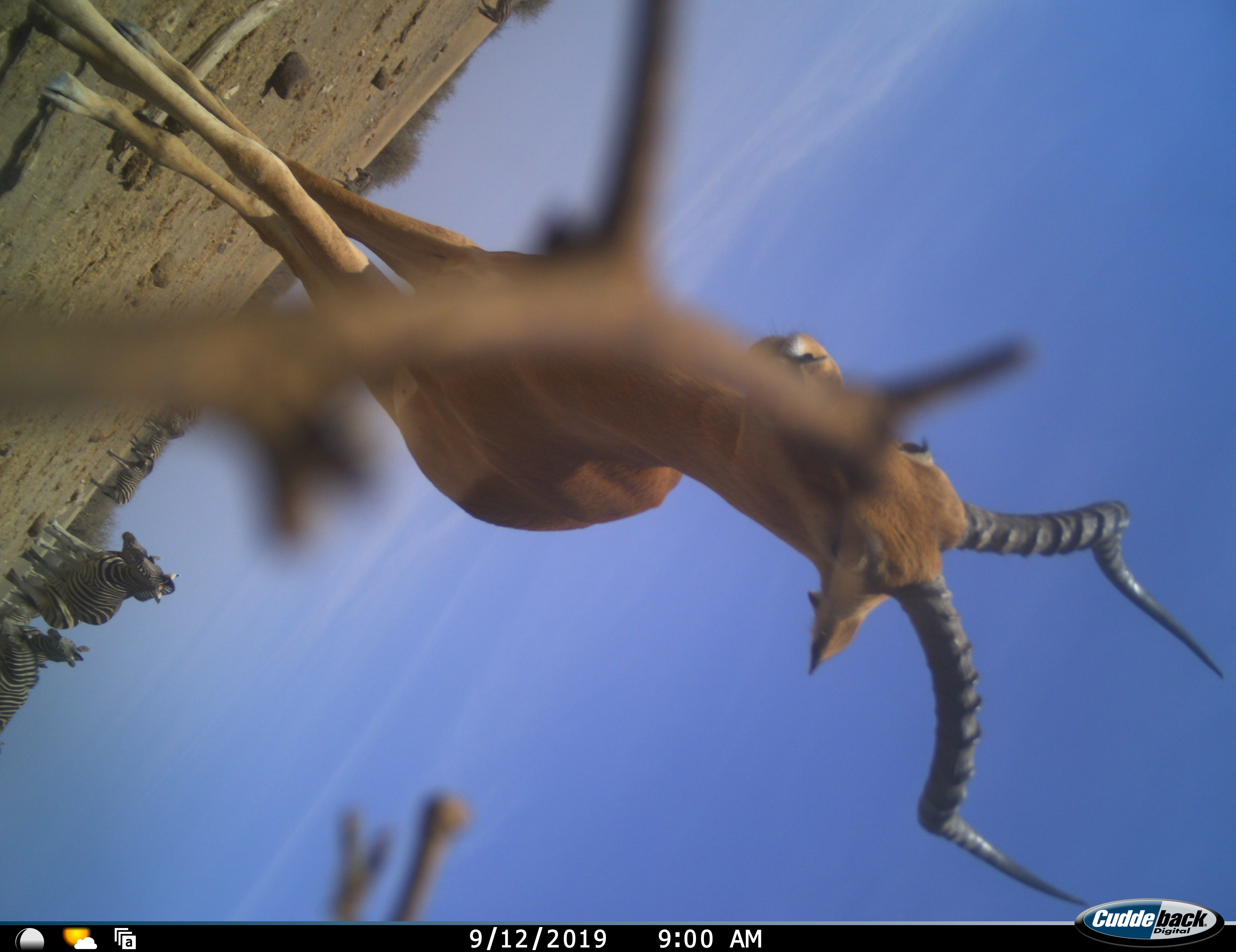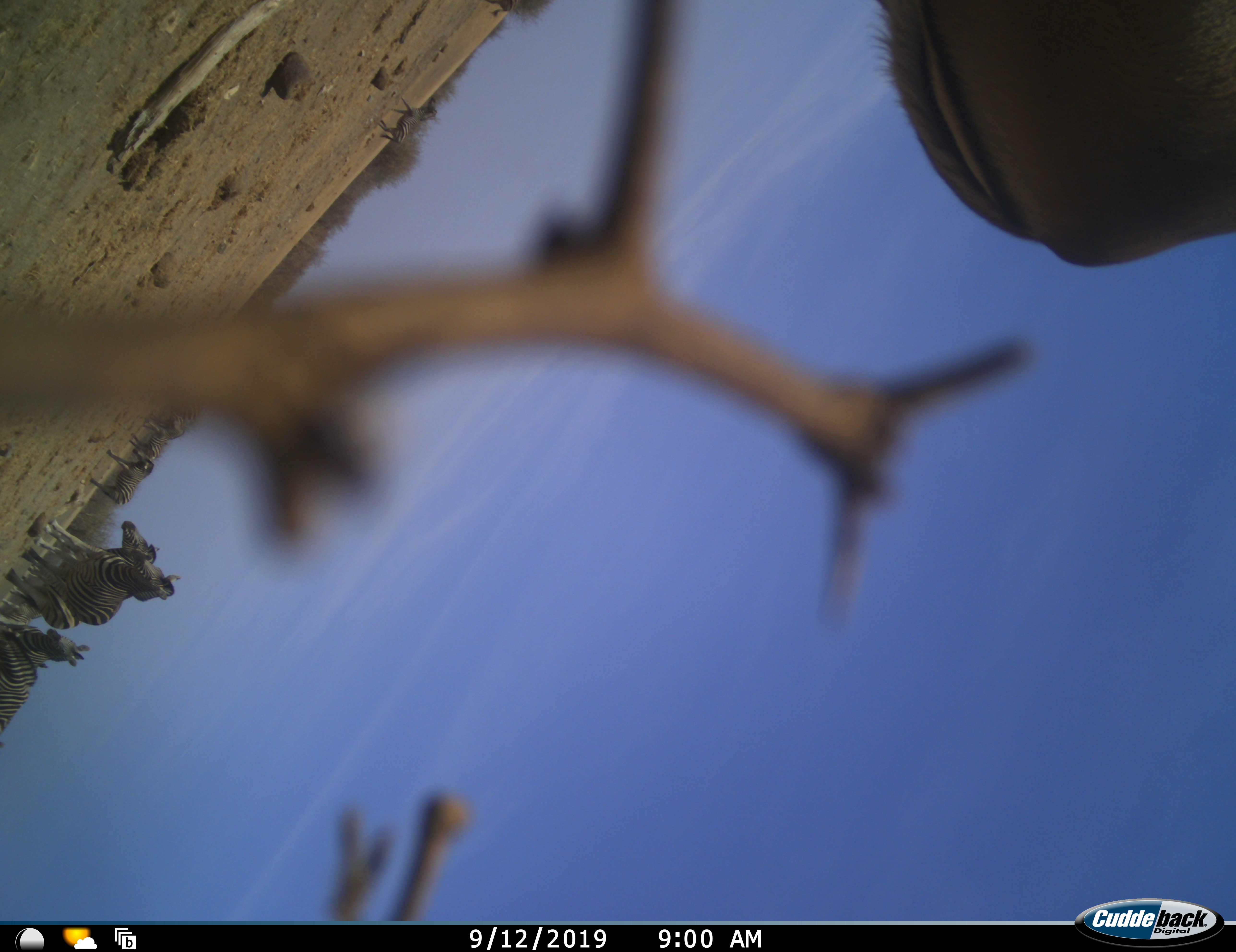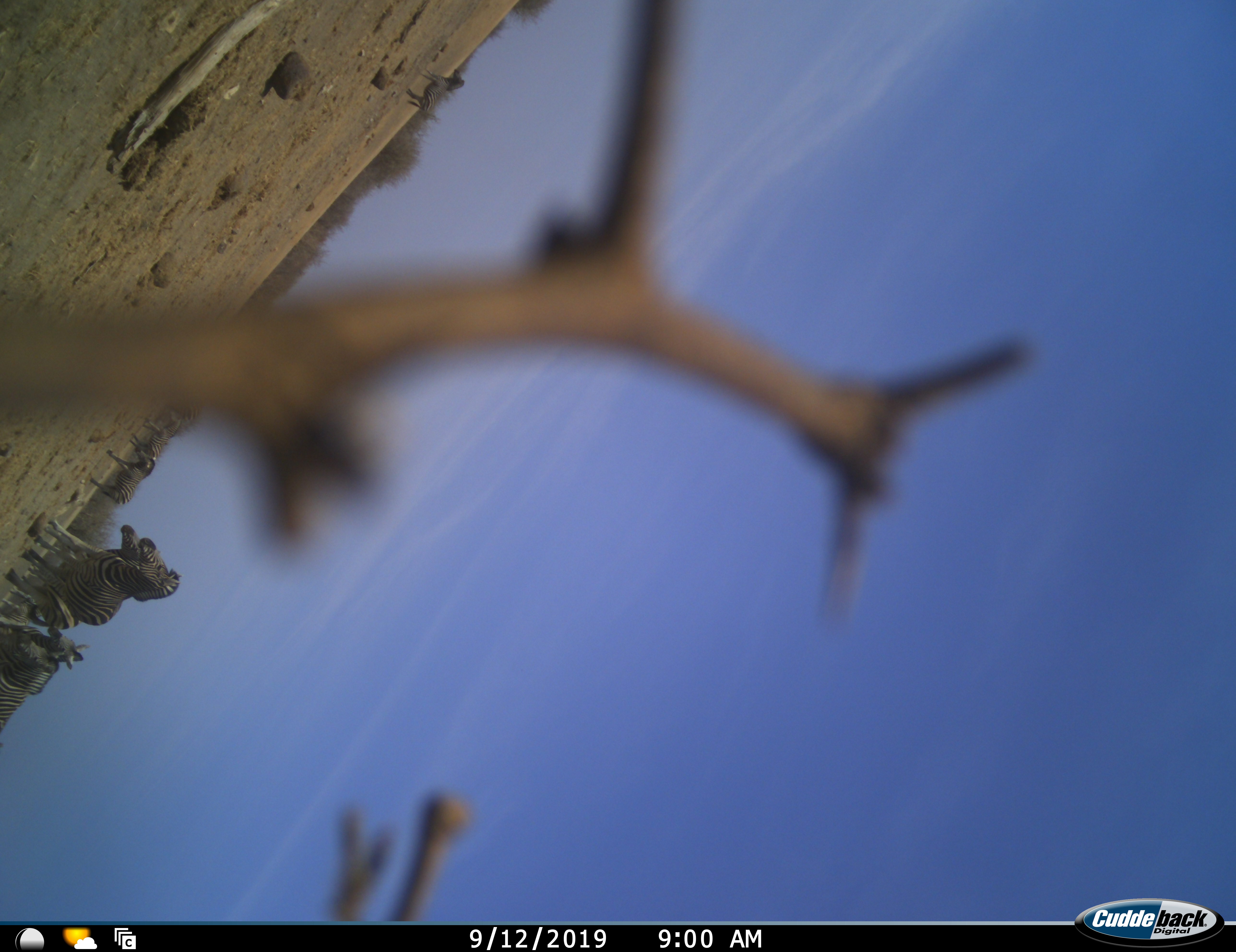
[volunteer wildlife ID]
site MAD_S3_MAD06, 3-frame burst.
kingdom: Animalia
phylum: Chordata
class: Mammalia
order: Artiodactyla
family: Bovidae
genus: Aepyceros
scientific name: Aepyceros melampus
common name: impala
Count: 1.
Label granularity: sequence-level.